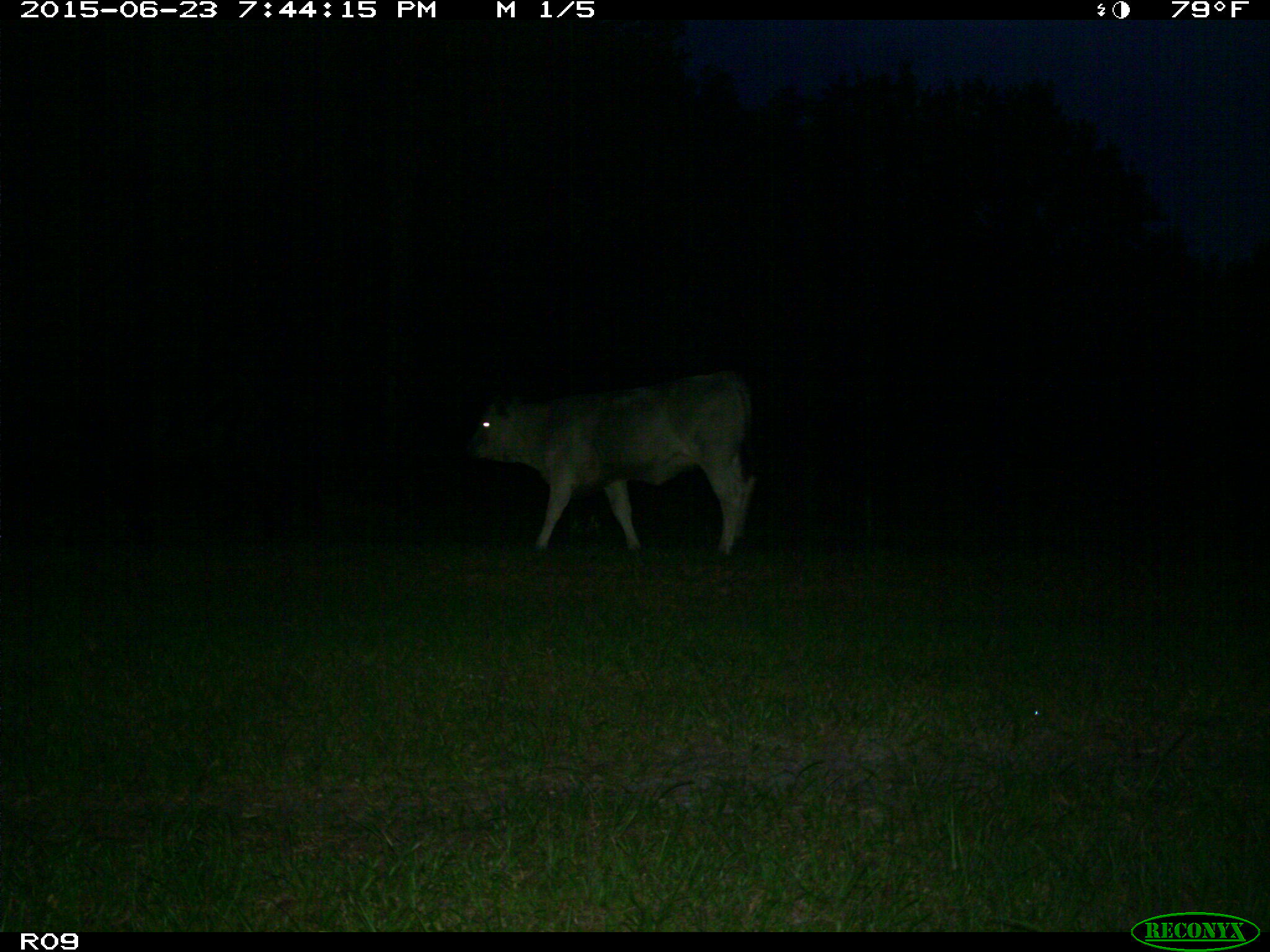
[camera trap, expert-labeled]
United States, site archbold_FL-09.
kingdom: Animalia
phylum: Chordata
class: Mammalia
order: Artiodactyla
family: Bovidae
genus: Bos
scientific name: Bos taurus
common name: domestic cow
Bos taurus (domestic cow).